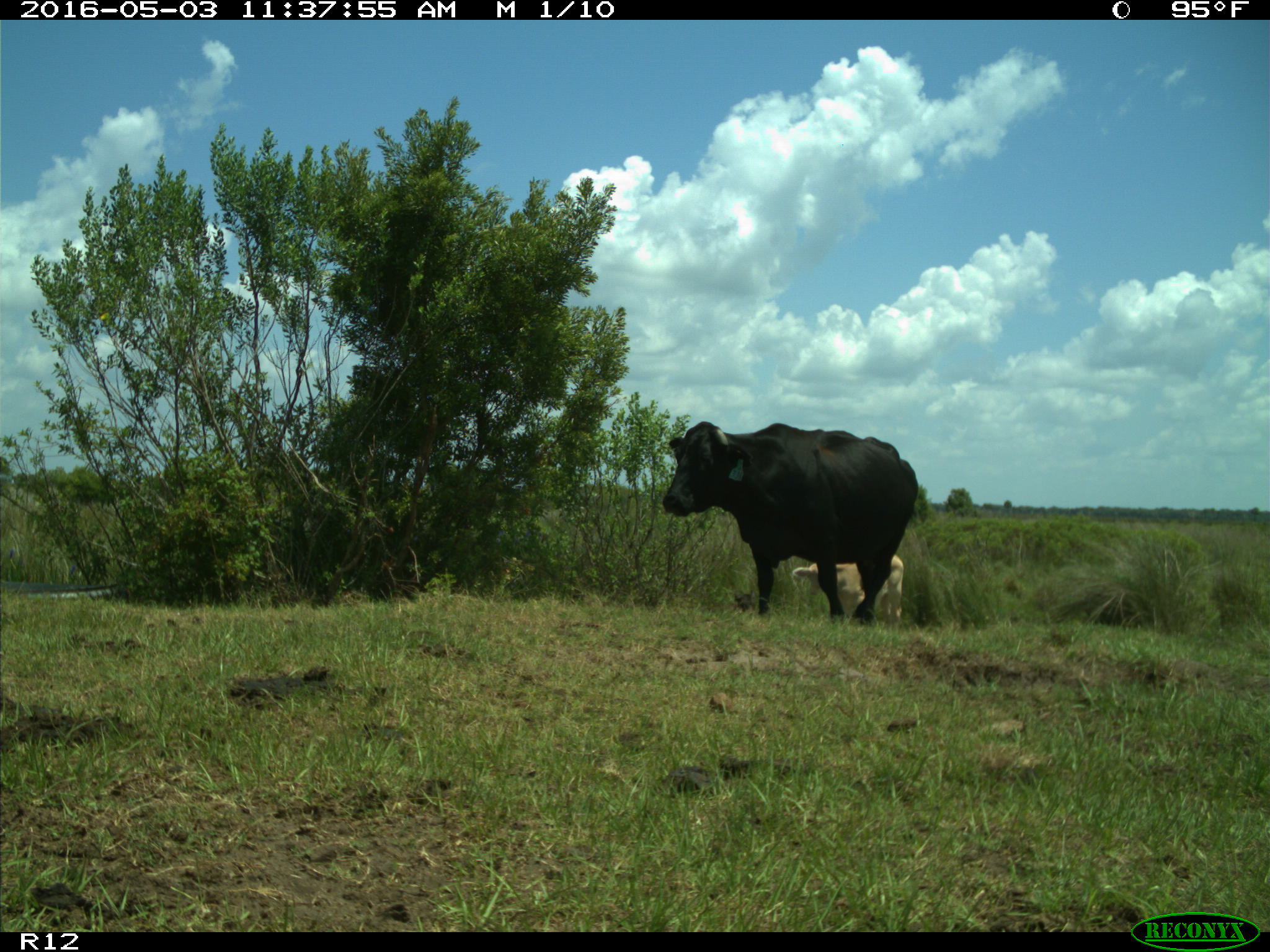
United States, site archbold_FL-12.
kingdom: Animalia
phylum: Chordata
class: Mammalia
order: Artiodactyla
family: Bovidae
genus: Bos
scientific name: Bos taurus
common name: domestic cow